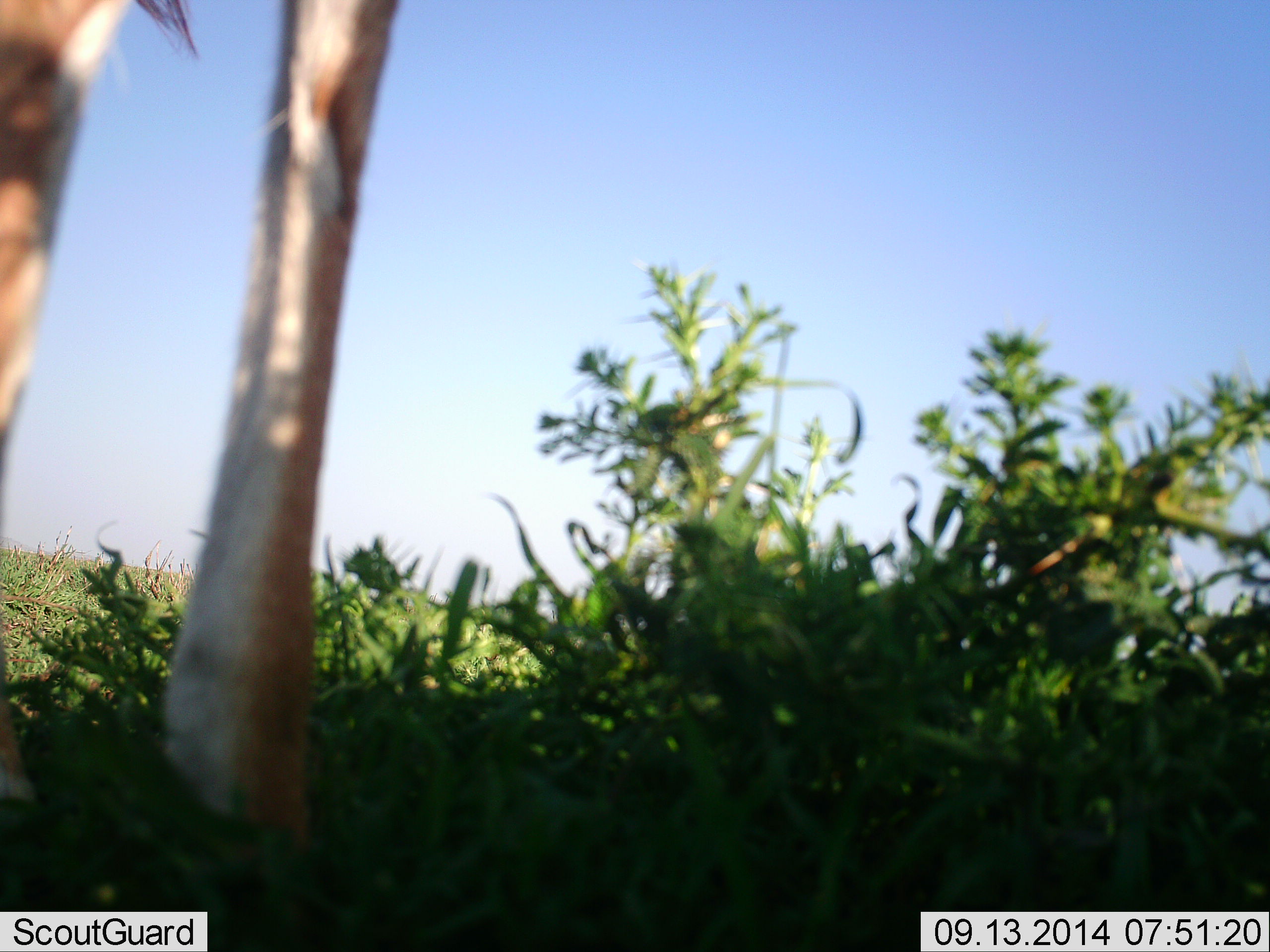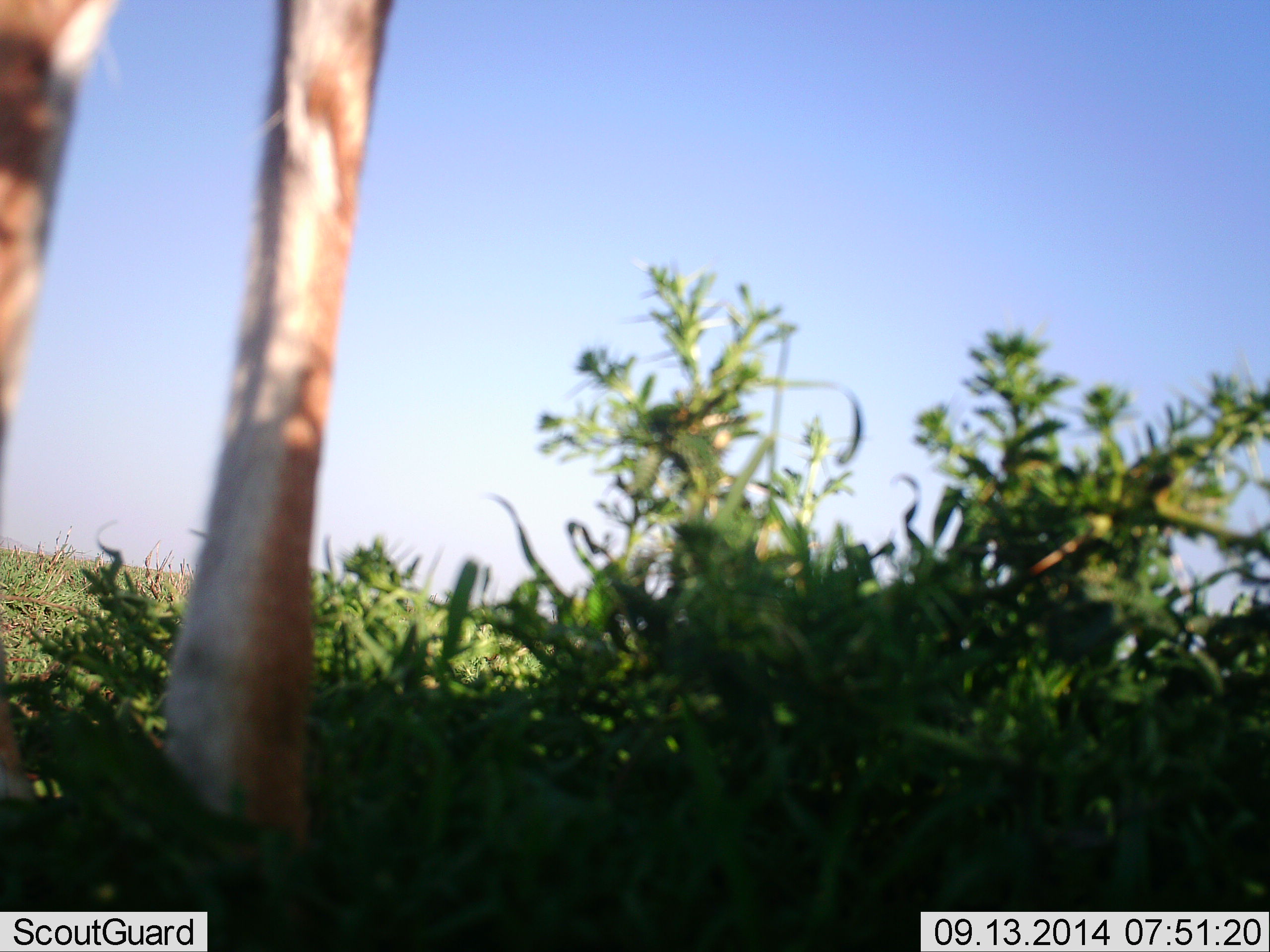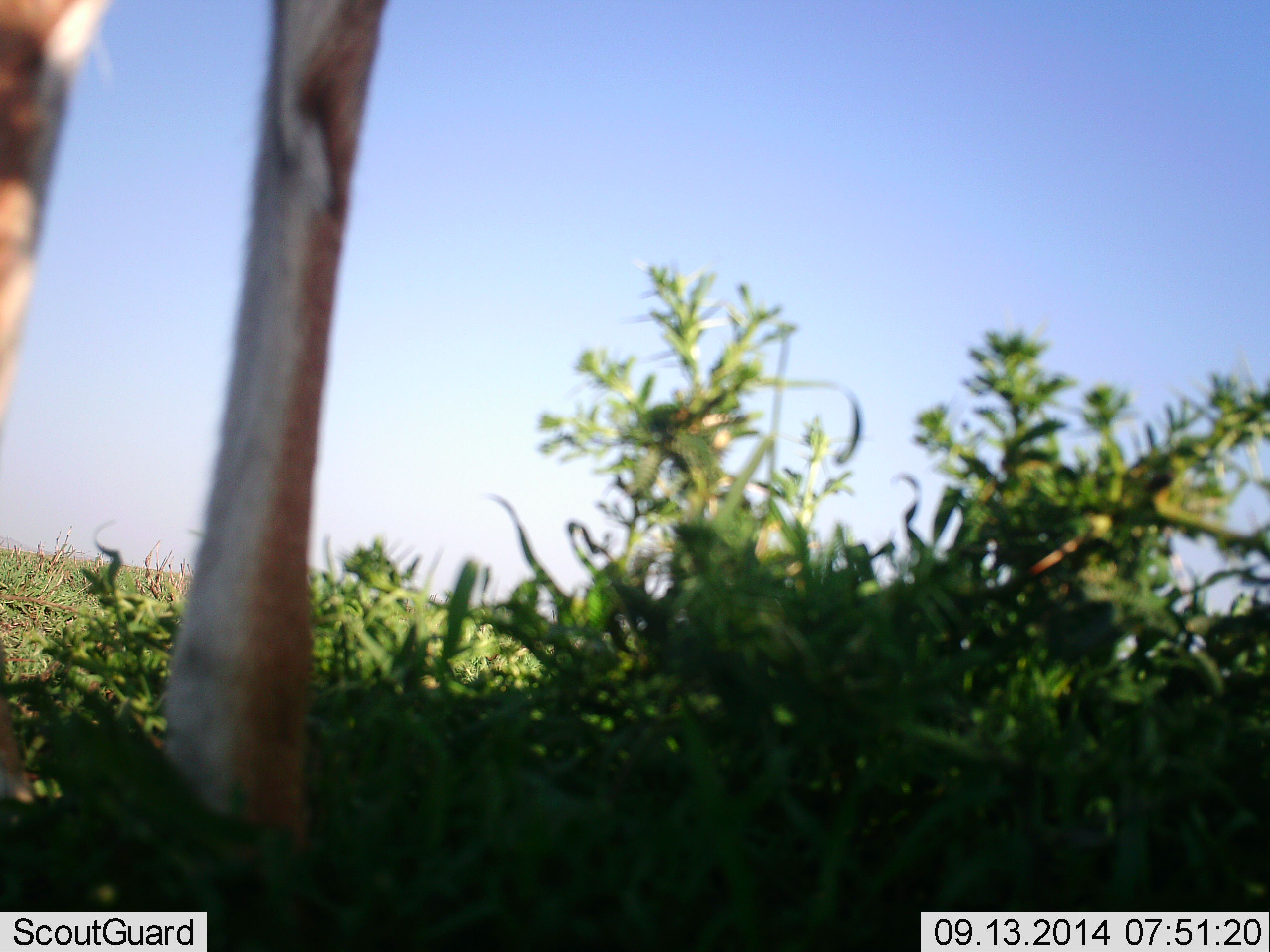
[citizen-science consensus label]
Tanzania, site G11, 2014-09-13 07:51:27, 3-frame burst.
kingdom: Animalia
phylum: Chordata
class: Mammalia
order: Artiodactyla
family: Giraffidae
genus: Giraffa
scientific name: Giraffa camelopardalis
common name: giraffe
Giraffe (Giraffa camelopardalis), count 1. Behavior (volunteer vote fractions): standing 100%, resting 0%, moving 0%, interacting 0%. Young present (vote fraction): 0%. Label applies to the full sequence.